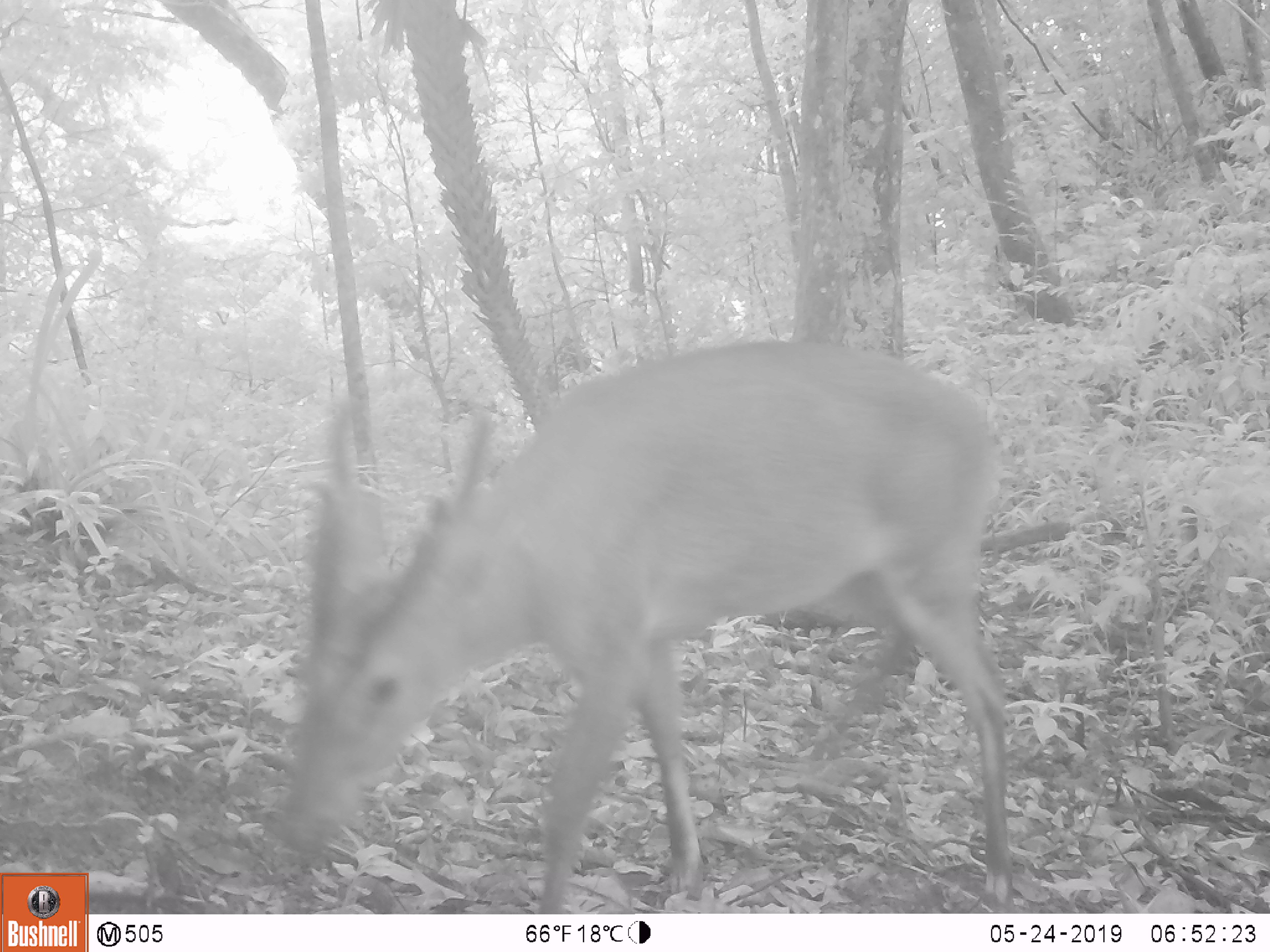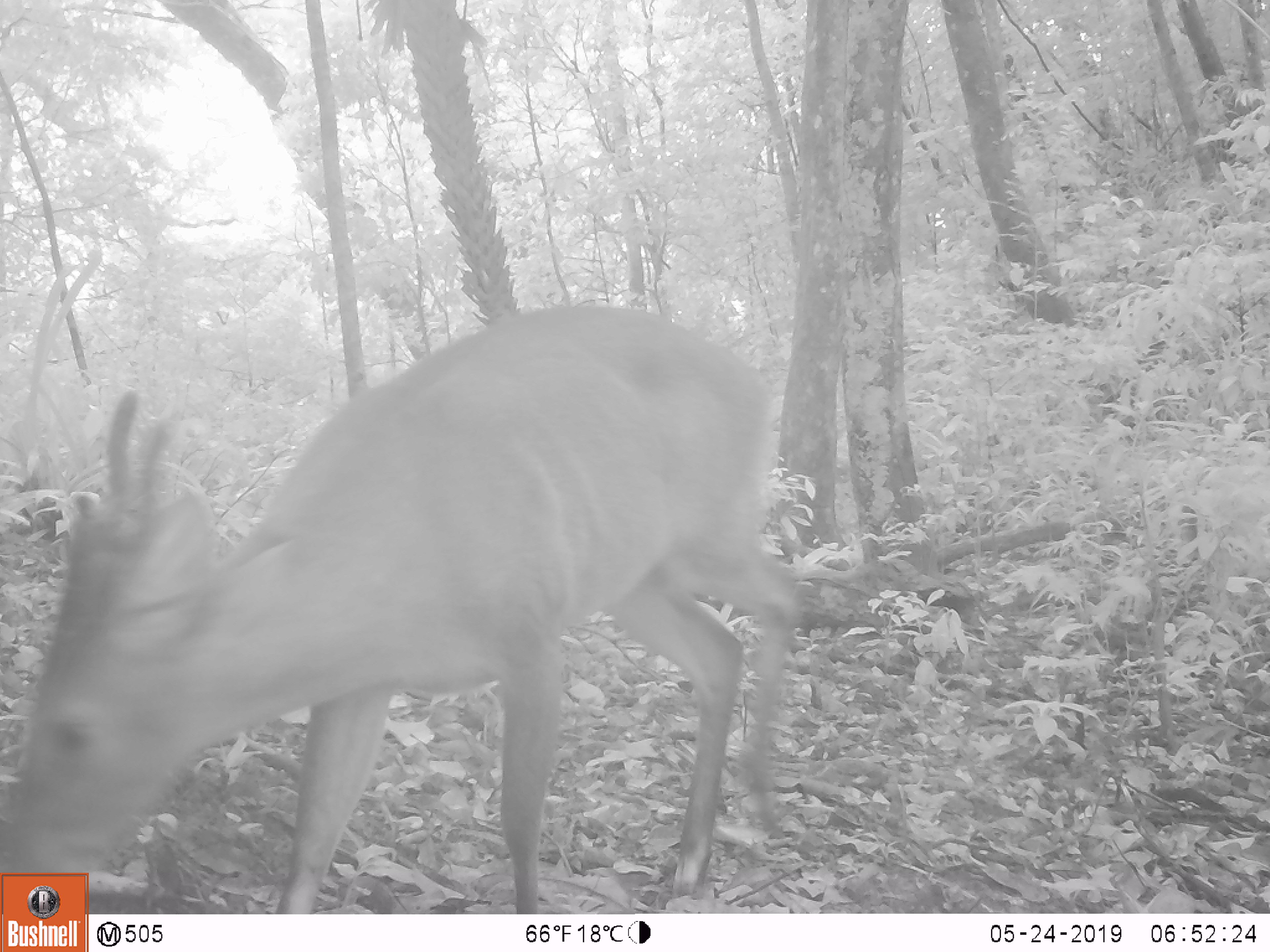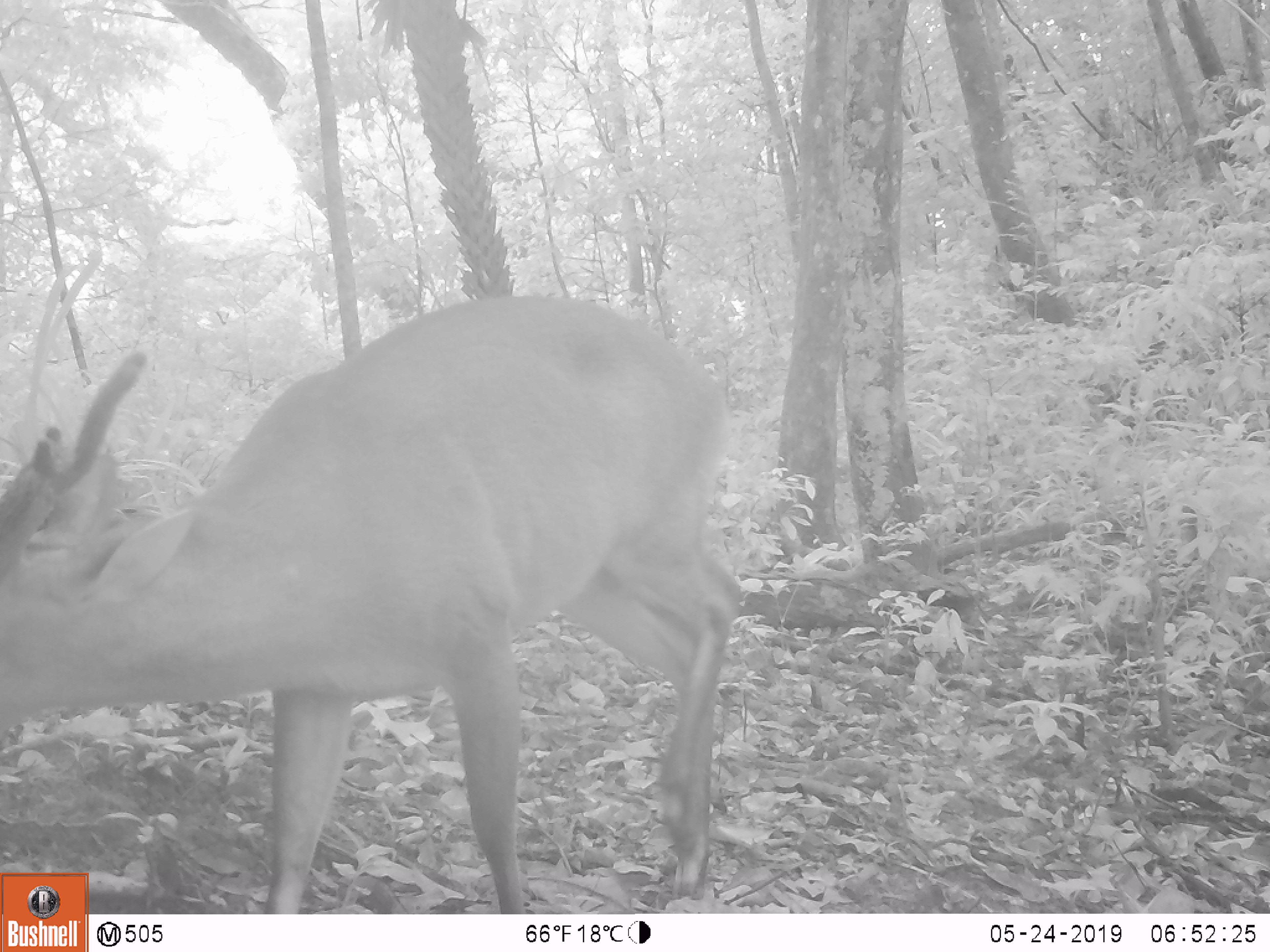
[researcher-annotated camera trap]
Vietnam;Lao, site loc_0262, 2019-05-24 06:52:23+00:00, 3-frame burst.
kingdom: Animalia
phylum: Chordata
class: Mammalia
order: Artiodactyla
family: Cervidae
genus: Muntiacus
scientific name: Muntiacus vuquangensis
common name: large-antlered muntjac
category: large antlered muntjac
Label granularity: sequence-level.